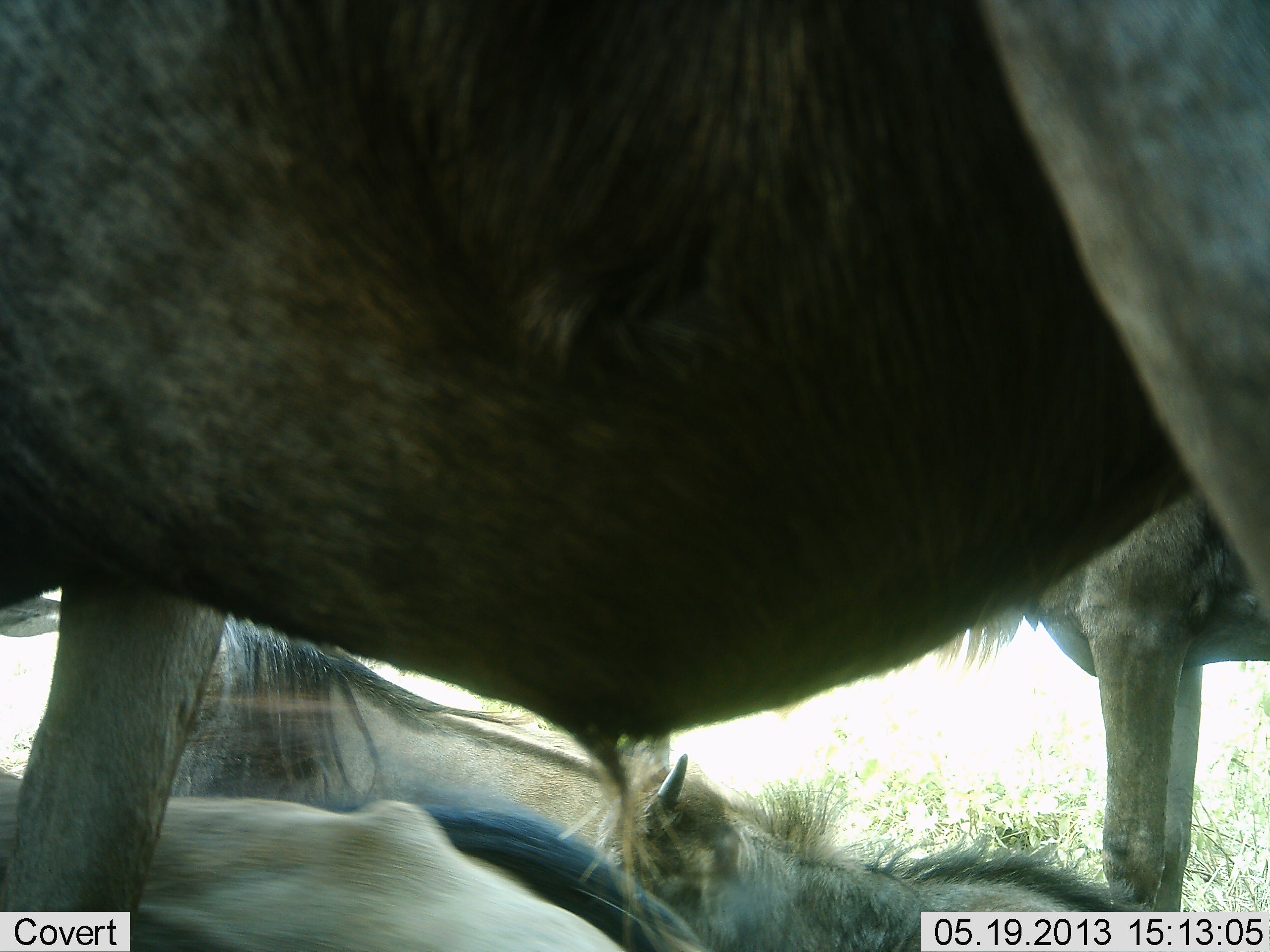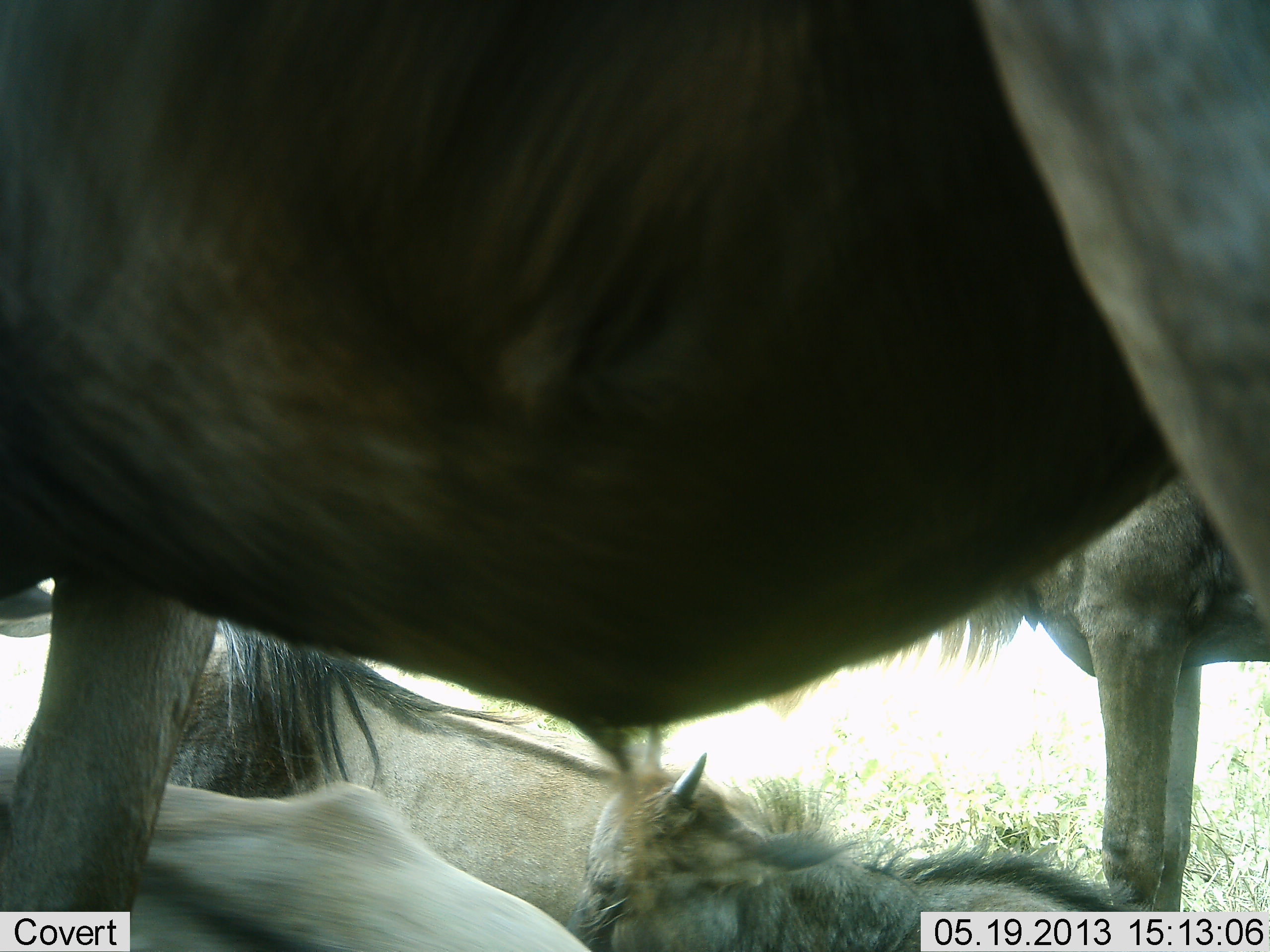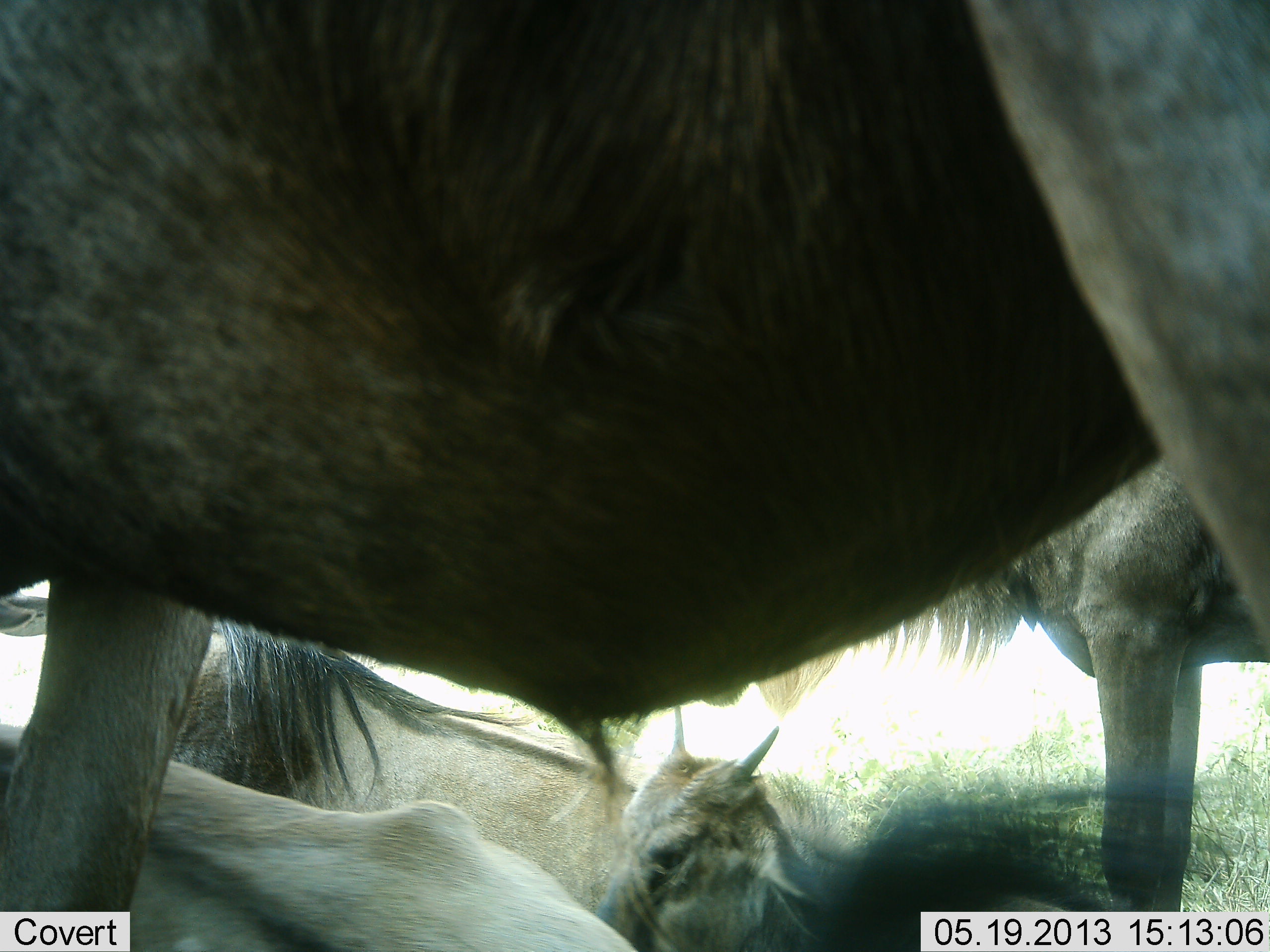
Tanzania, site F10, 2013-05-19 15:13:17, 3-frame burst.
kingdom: Animalia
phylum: Chordata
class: Mammalia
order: Artiodactyla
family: Bovidae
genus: Connochaetes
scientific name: Connochaetes taurinus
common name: blue wildebeest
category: wildebeest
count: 5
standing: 89%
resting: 89%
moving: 6%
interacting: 0%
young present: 56%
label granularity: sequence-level